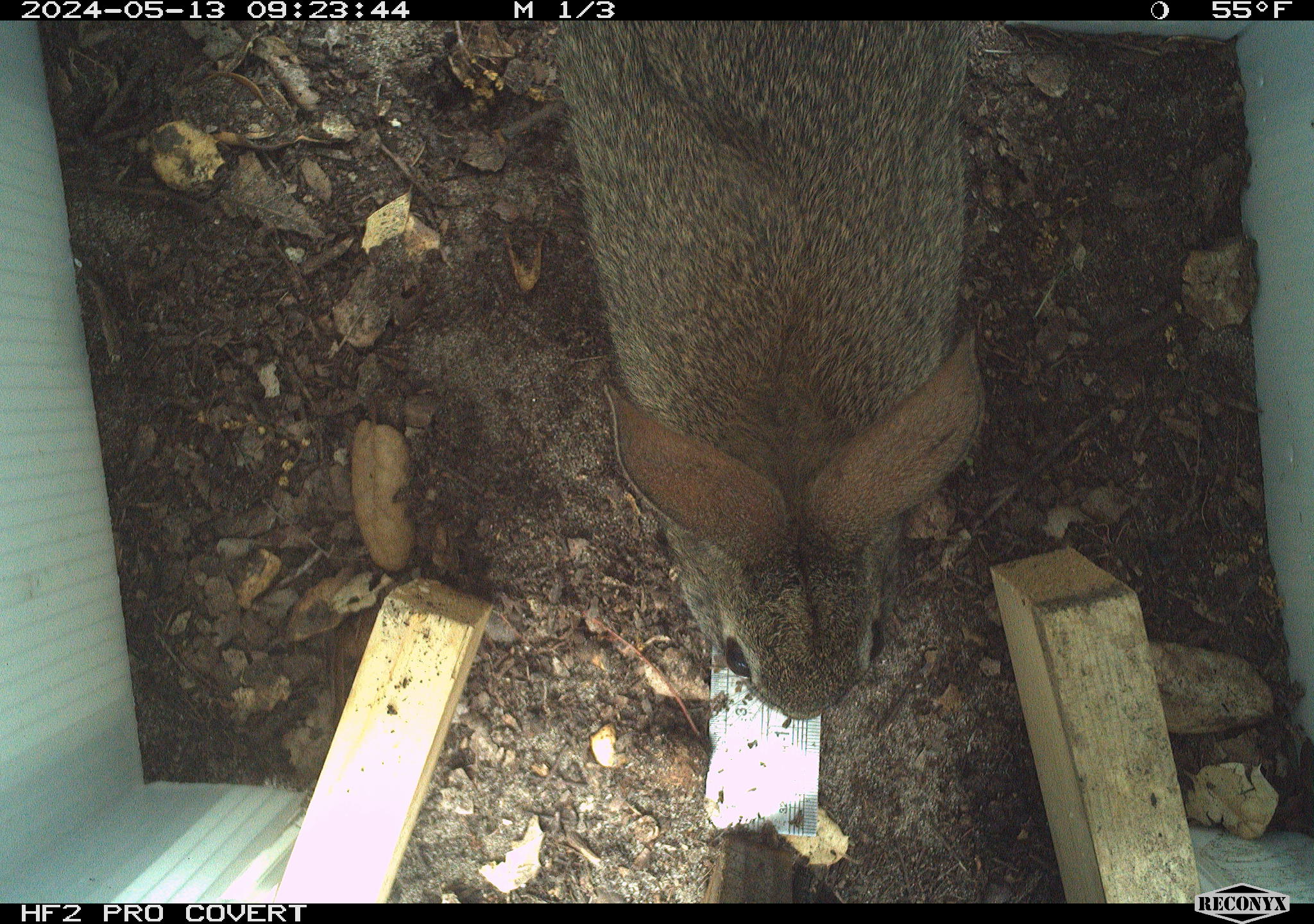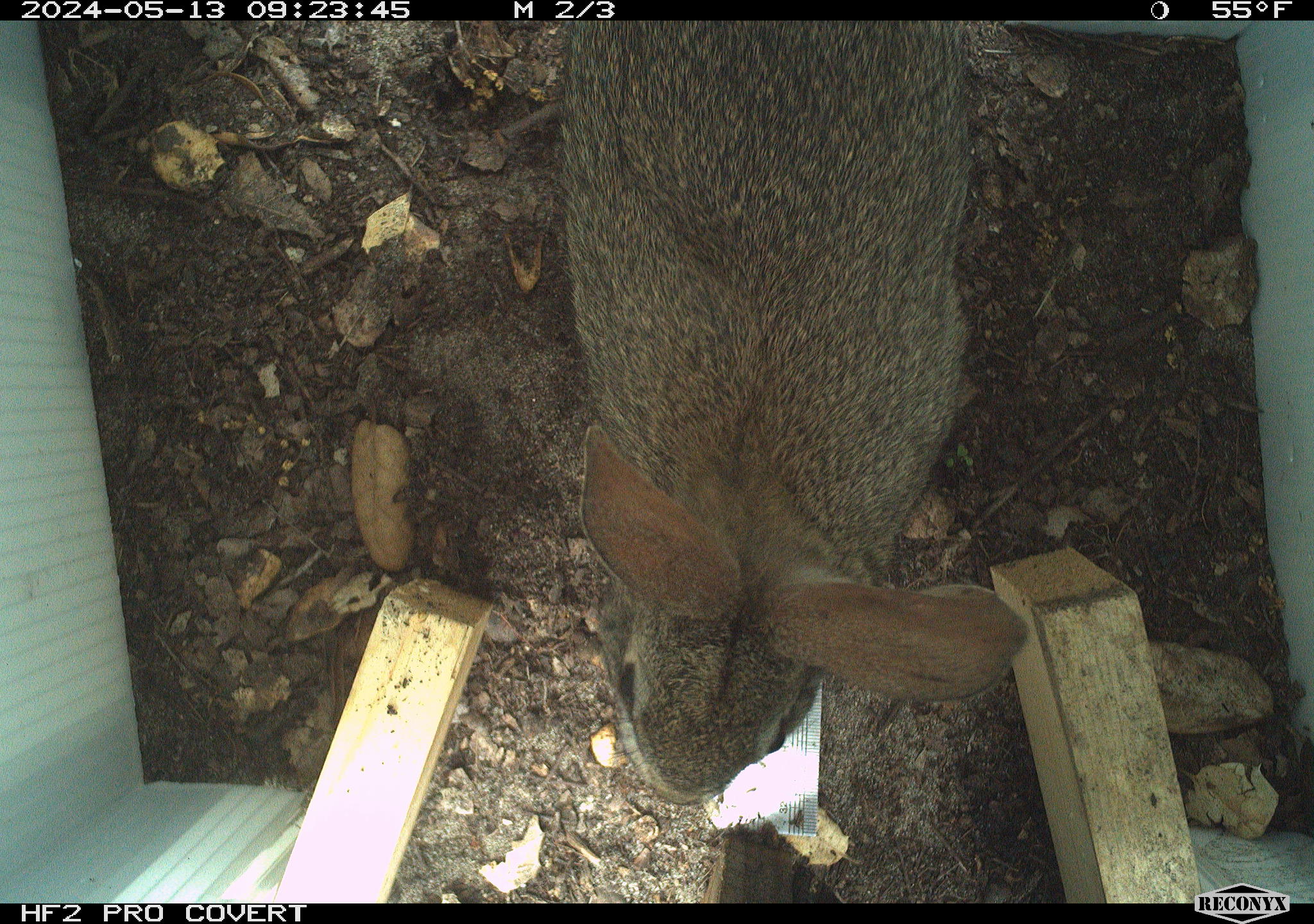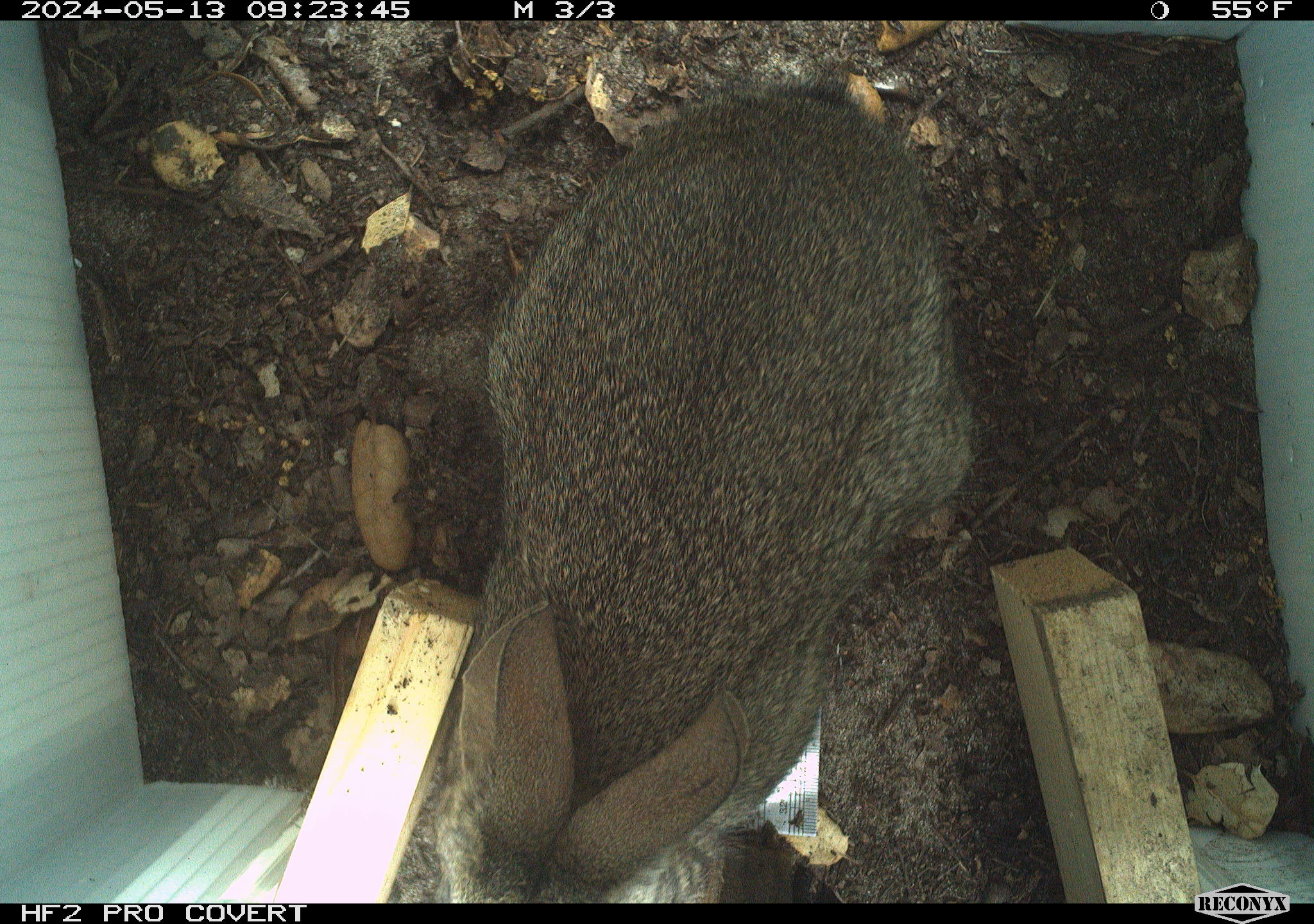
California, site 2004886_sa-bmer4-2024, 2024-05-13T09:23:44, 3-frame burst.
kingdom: Animalia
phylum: Chordata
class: Mammalia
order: Lagomorpha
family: Leporidae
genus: Sylvilagus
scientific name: Sylvilagus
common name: cottontail rabbits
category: sylvilagus species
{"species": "sylvilagus species (cottontail rabbits) (Sylvilagus)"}